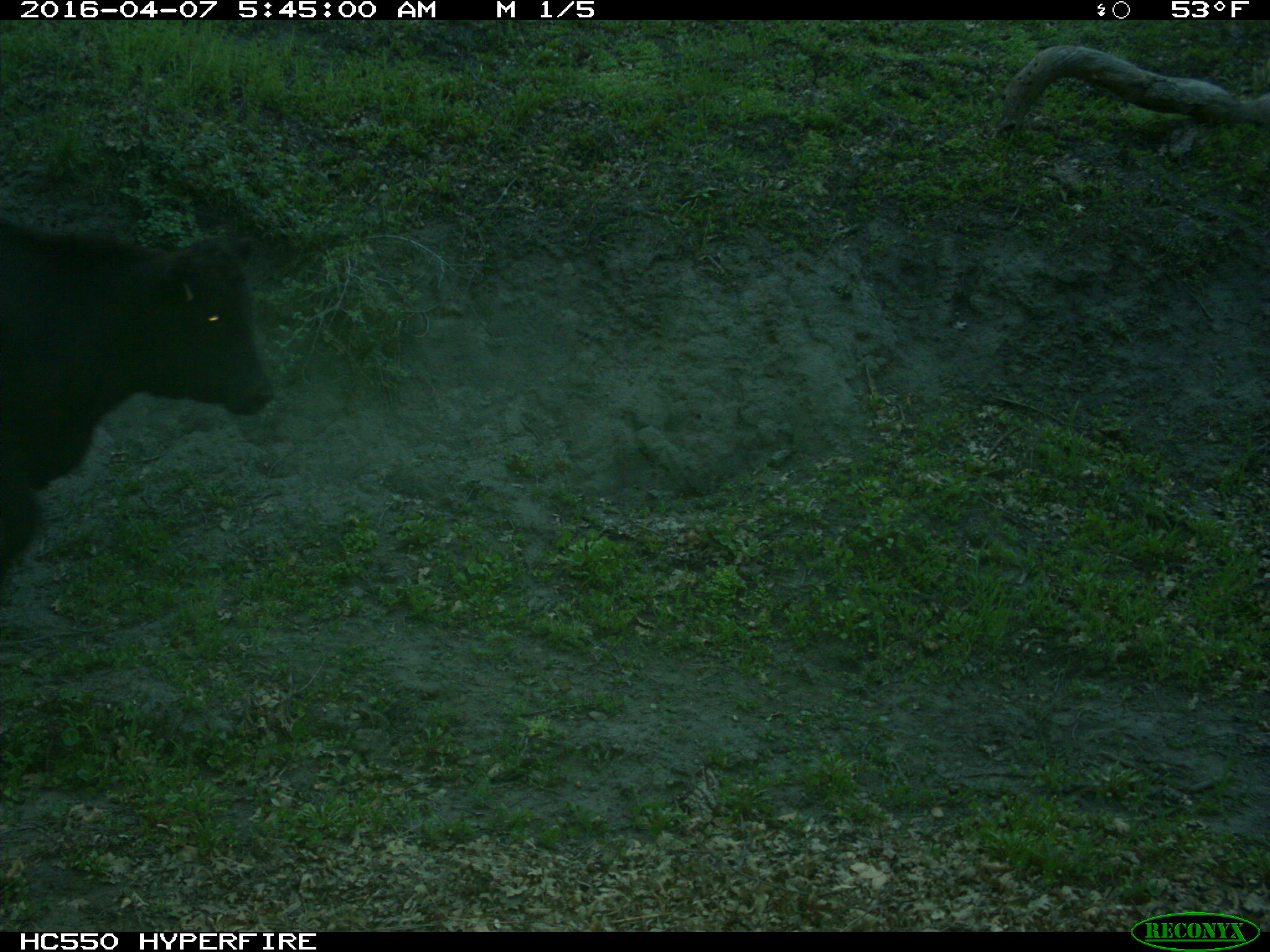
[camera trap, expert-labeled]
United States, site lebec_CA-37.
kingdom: Animalia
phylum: Chordata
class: Mammalia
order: Artiodactyla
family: Bovidae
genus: Bos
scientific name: Bos taurus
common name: domestic cow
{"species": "Bos taurus (domestic cow)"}